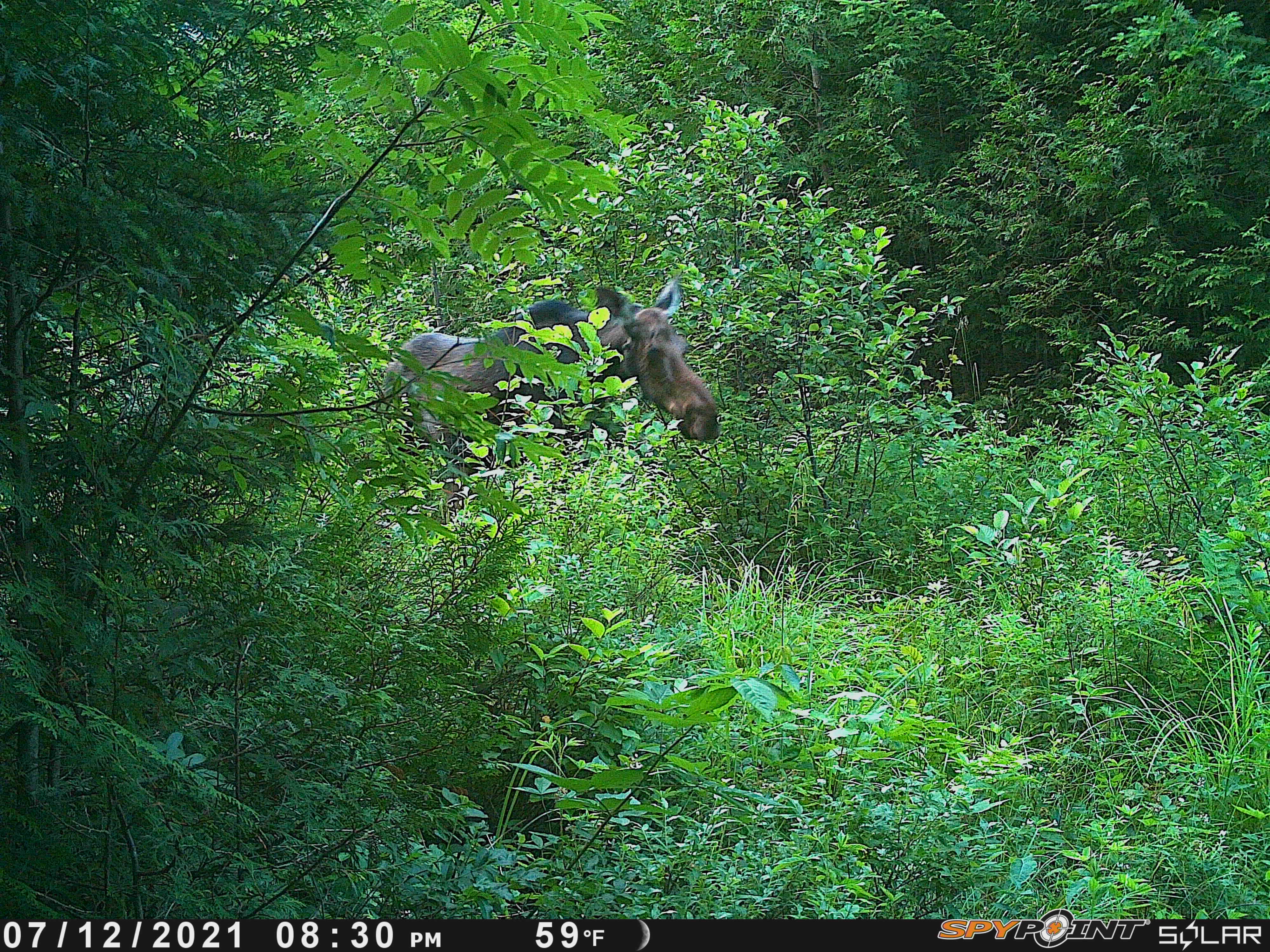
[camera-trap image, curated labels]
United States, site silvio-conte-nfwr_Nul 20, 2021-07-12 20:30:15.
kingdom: Animalia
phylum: Chordata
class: Mammalia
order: Artiodactyla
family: Cervidae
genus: Alces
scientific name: Alces alces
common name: moose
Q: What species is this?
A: Moose (Alces alces).